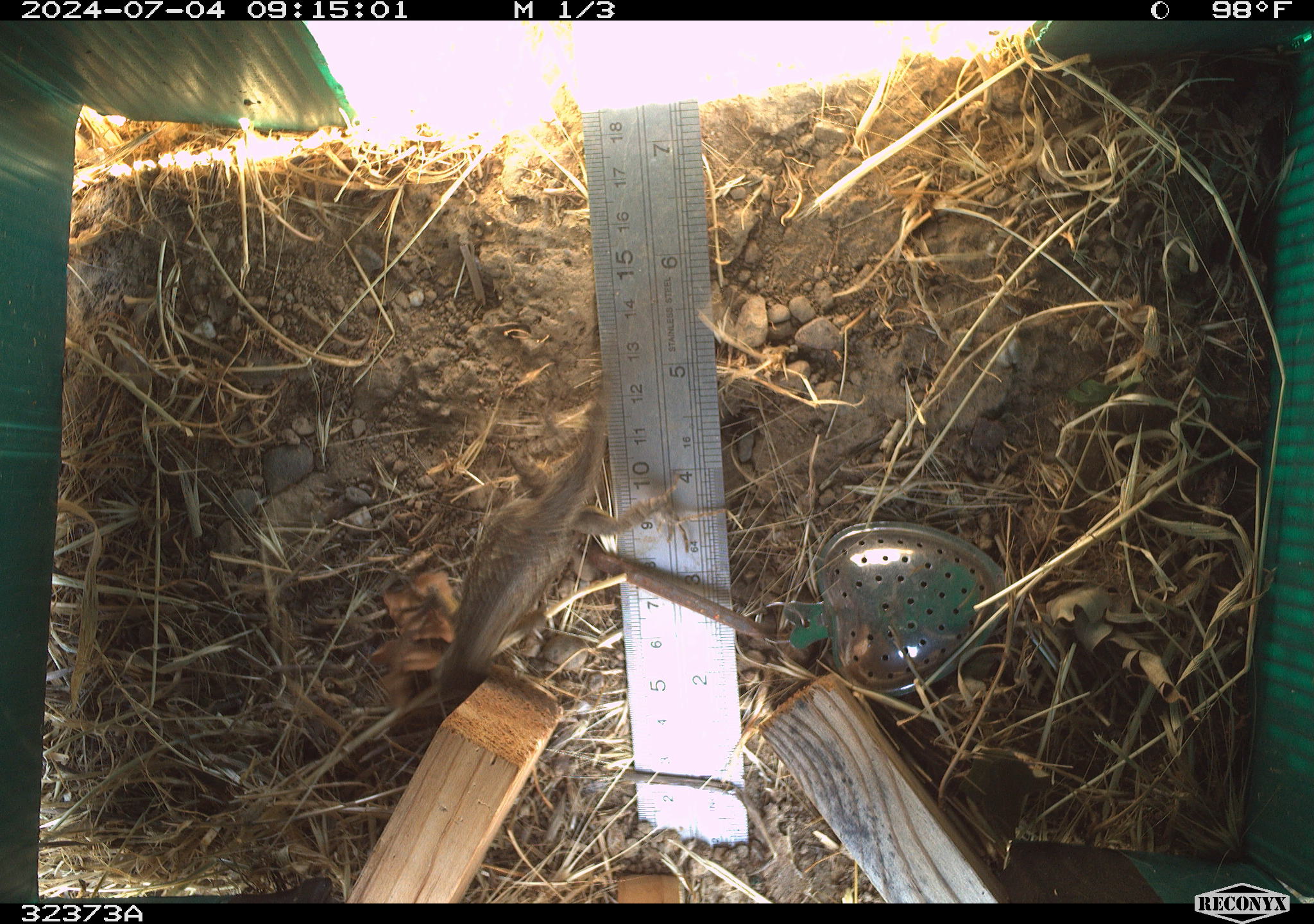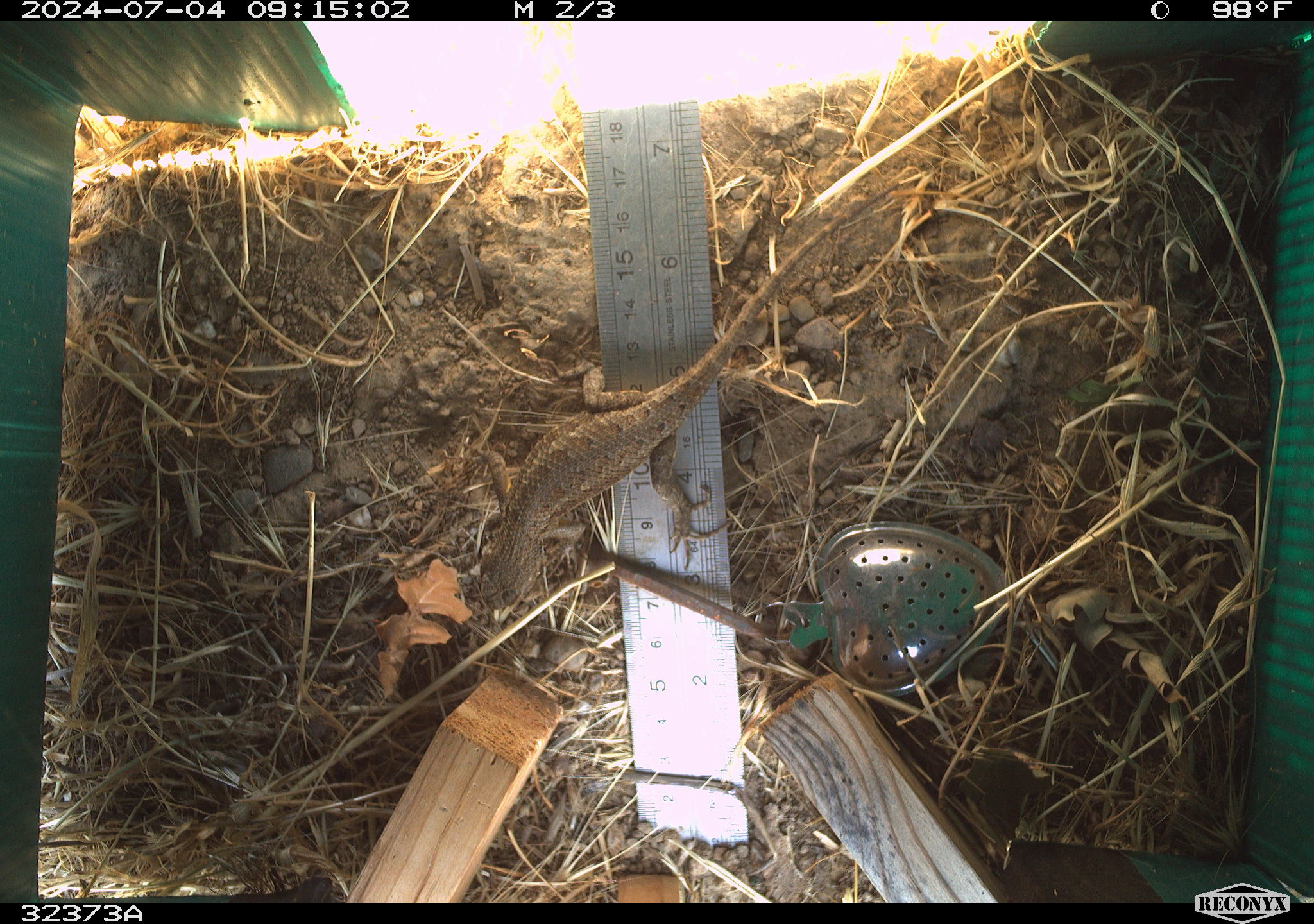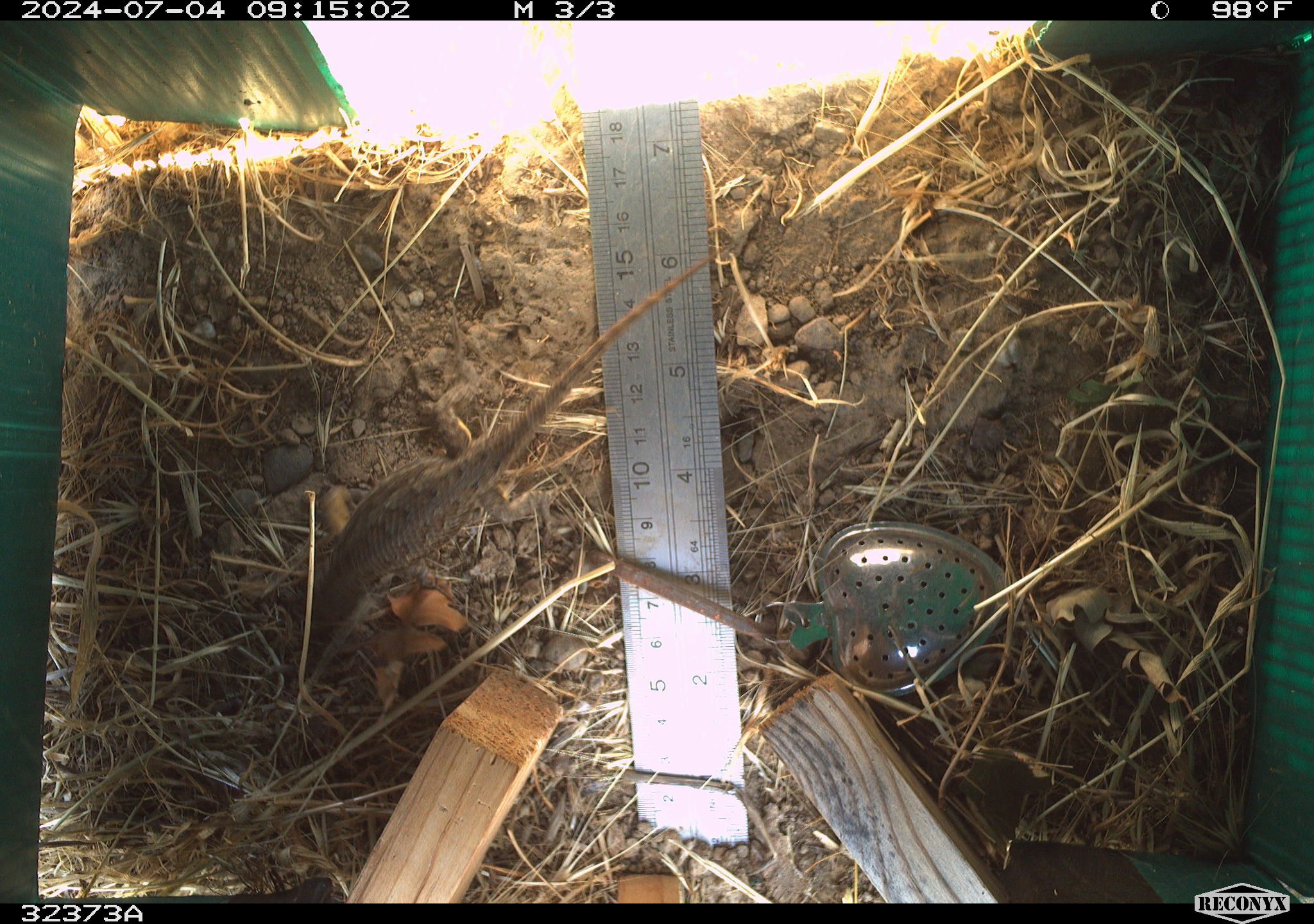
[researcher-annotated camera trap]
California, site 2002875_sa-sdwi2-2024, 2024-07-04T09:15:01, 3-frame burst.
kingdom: Animalia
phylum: Chordata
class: Reptilia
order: Squamata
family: Phrynosomatidae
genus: Sceloporus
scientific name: Sceloporus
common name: spiny lizards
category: sceloporus species